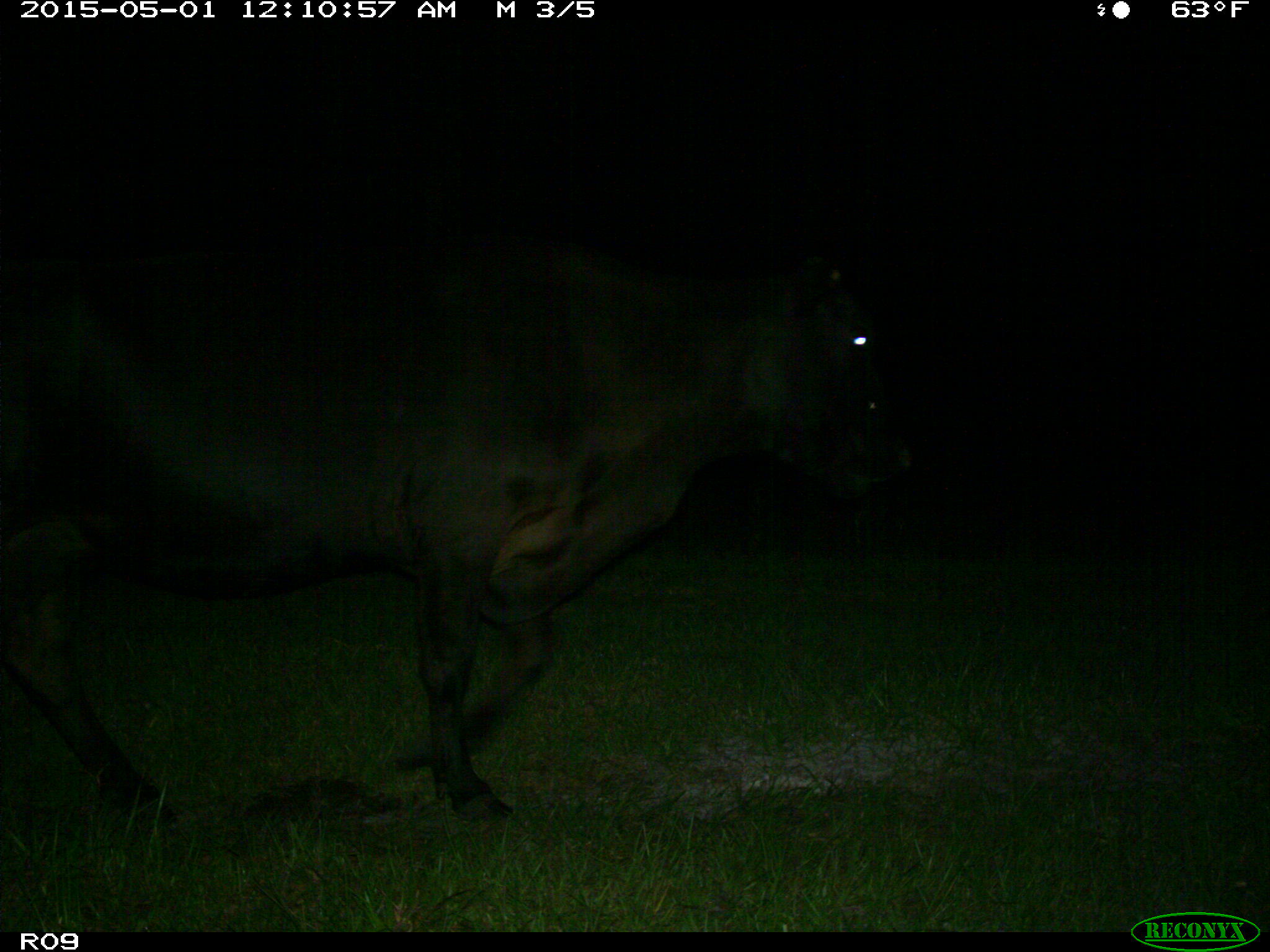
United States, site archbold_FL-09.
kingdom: Animalia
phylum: Chordata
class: Mammalia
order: Artiodactyla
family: Bovidae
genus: Bos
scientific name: Bos taurus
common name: domestic cow